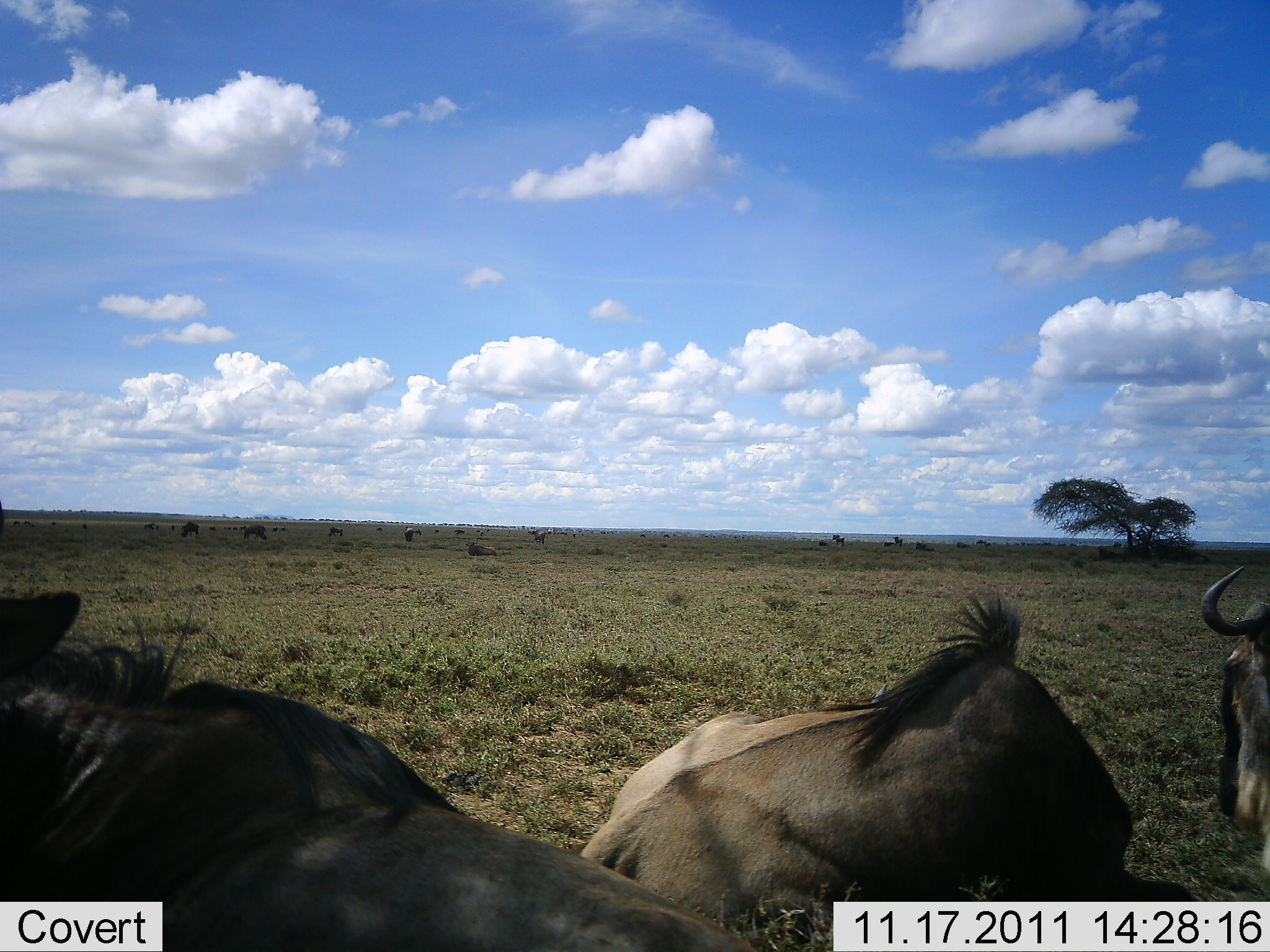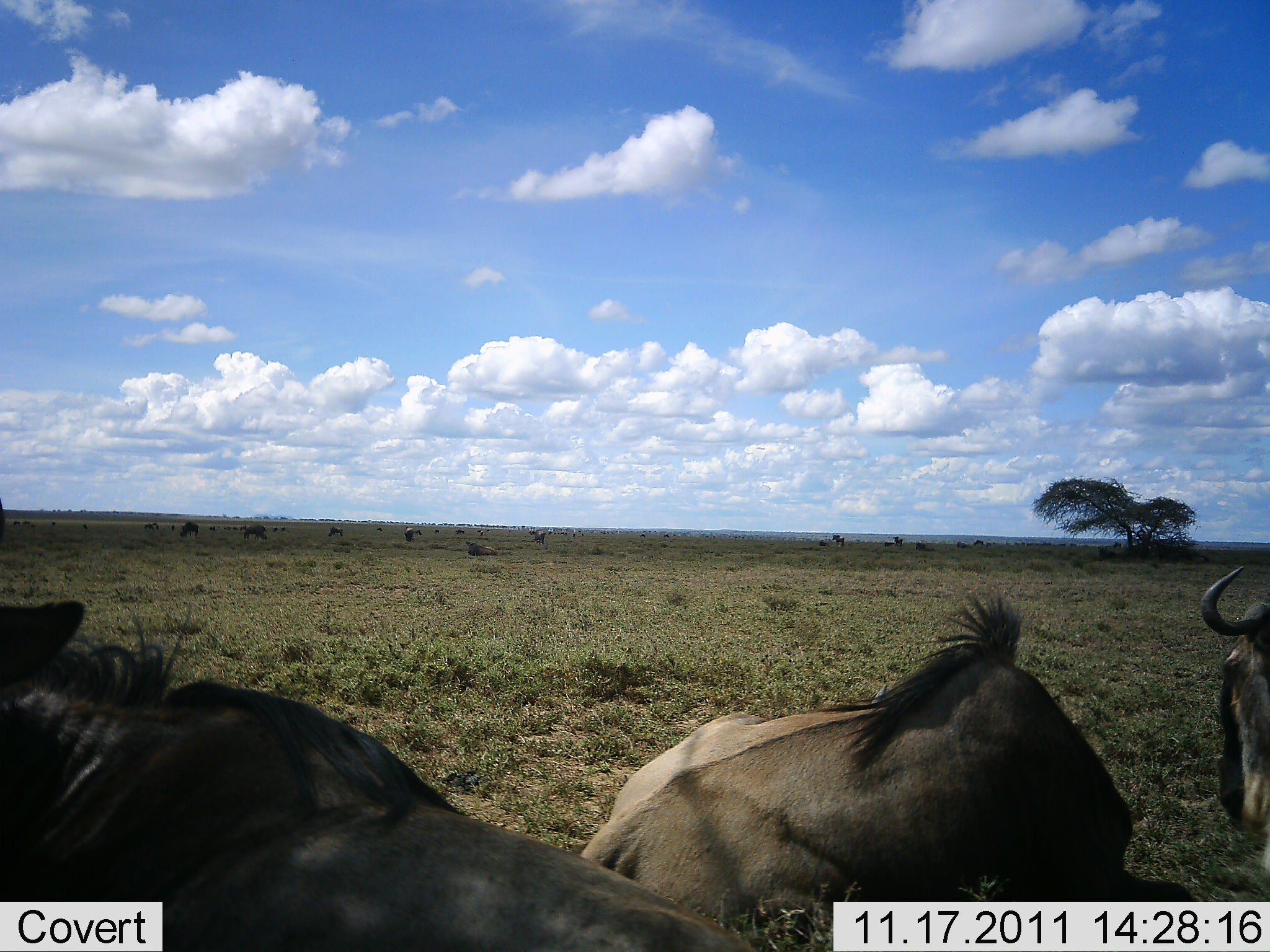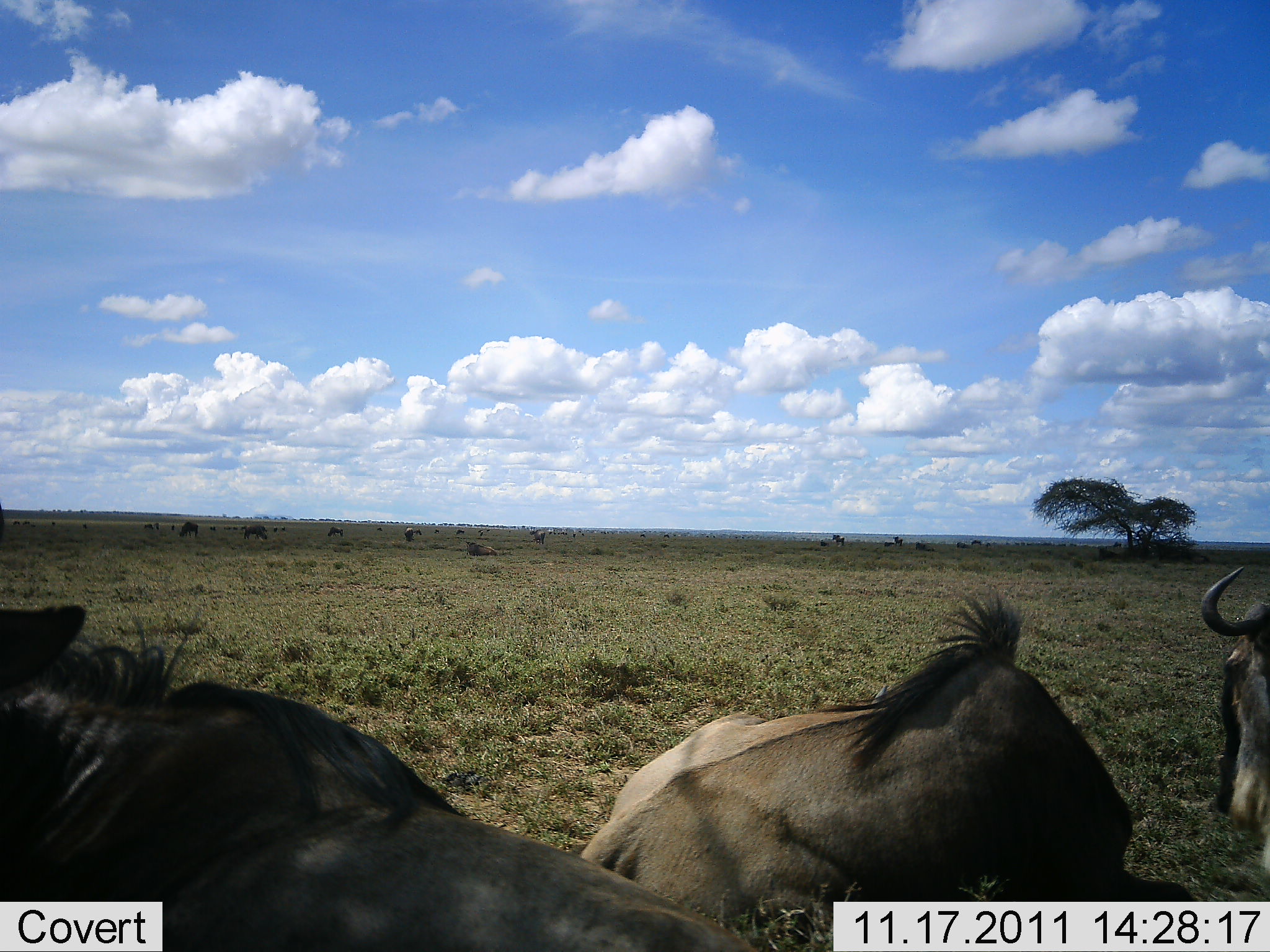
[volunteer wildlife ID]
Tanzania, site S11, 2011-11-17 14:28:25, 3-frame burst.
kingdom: Animalia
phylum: Chordata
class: Mammalia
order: Artiodactyla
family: Bovidae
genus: Connochaetes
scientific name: Connochaetes taurinus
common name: blue wildebeest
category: wildebeest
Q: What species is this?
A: Wildebeest (blue wildebeest) (Connochaetes taurinus).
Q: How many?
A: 3.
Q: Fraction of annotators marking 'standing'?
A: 29%.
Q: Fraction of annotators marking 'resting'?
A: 100%.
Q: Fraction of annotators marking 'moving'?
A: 12%.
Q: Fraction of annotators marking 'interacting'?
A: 0%.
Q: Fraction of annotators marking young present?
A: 0%.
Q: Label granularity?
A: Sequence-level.